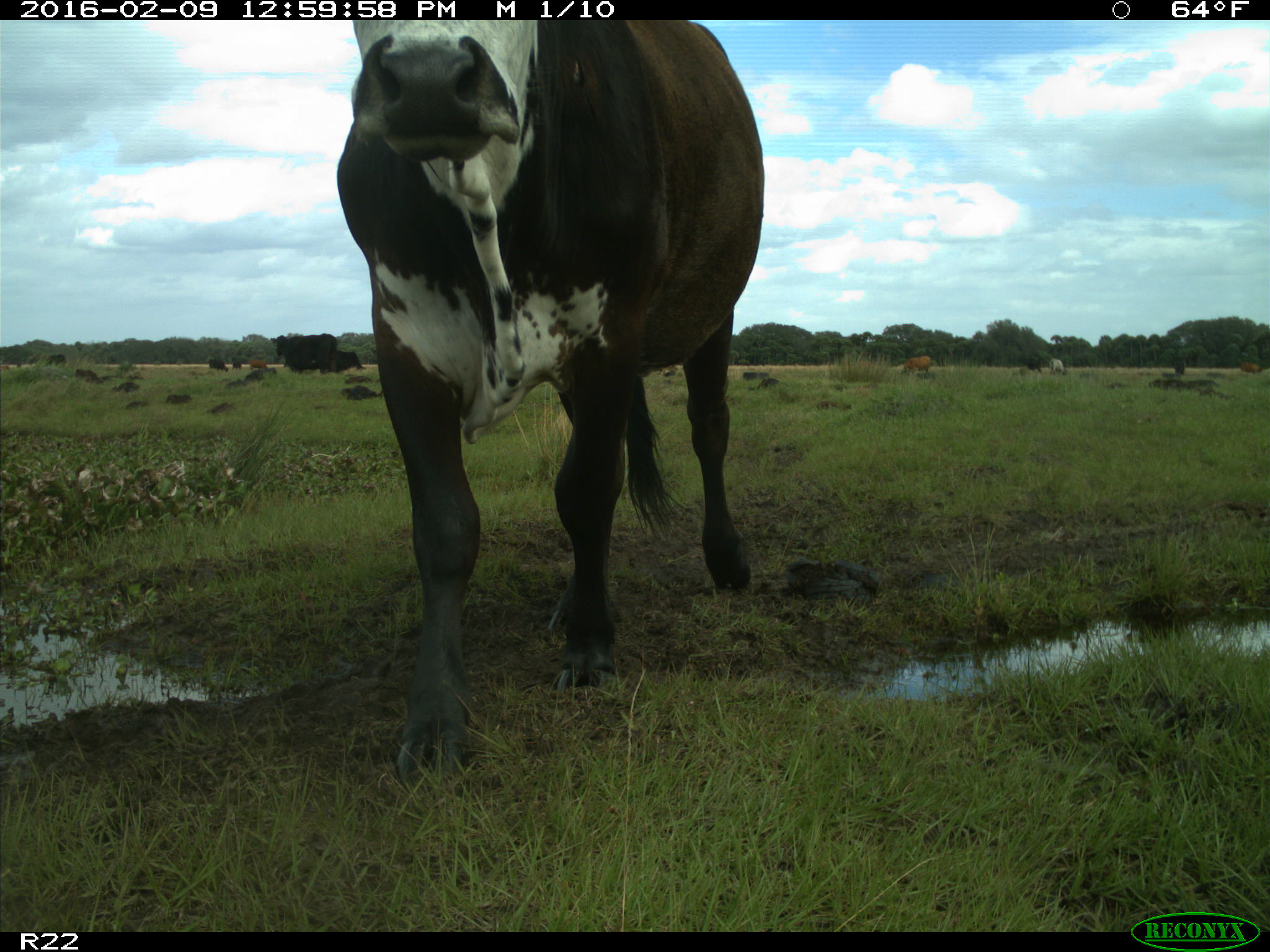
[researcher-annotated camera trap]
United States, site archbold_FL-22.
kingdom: Animalia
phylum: Chordata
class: Mammalia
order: Artiodactyla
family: Bovidae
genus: Bos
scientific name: Bos taurus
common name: domestic cow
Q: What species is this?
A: Bos taurus (domestic cow).